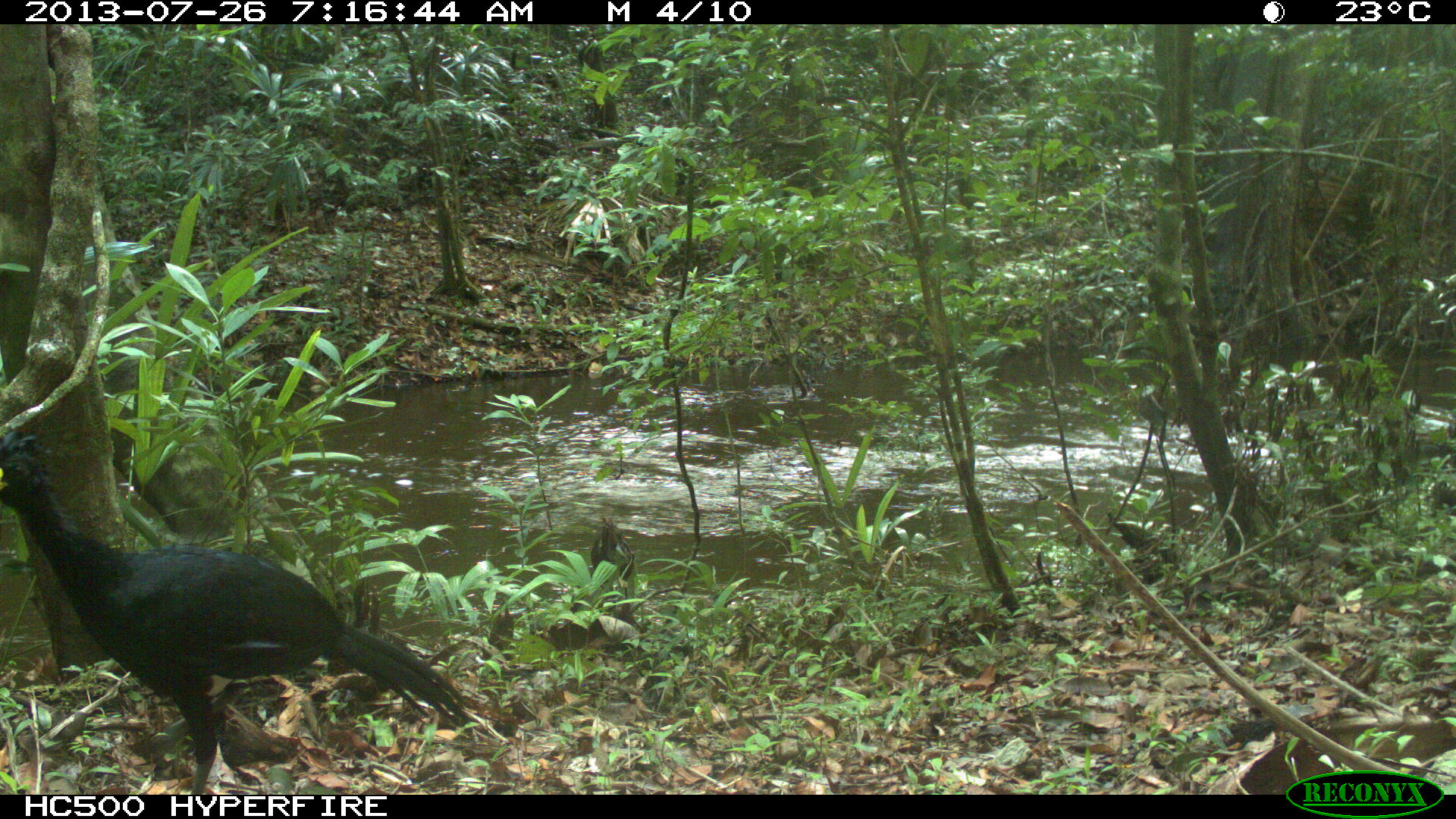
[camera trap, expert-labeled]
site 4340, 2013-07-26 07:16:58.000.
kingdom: Animalia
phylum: Chordata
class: Aves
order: Galliformes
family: Cracidae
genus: Crax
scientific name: Crax rubra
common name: great curassow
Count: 1.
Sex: male.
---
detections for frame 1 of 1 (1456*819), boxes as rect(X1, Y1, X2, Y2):
crax rubra: rect(0, 427, 466, 794)